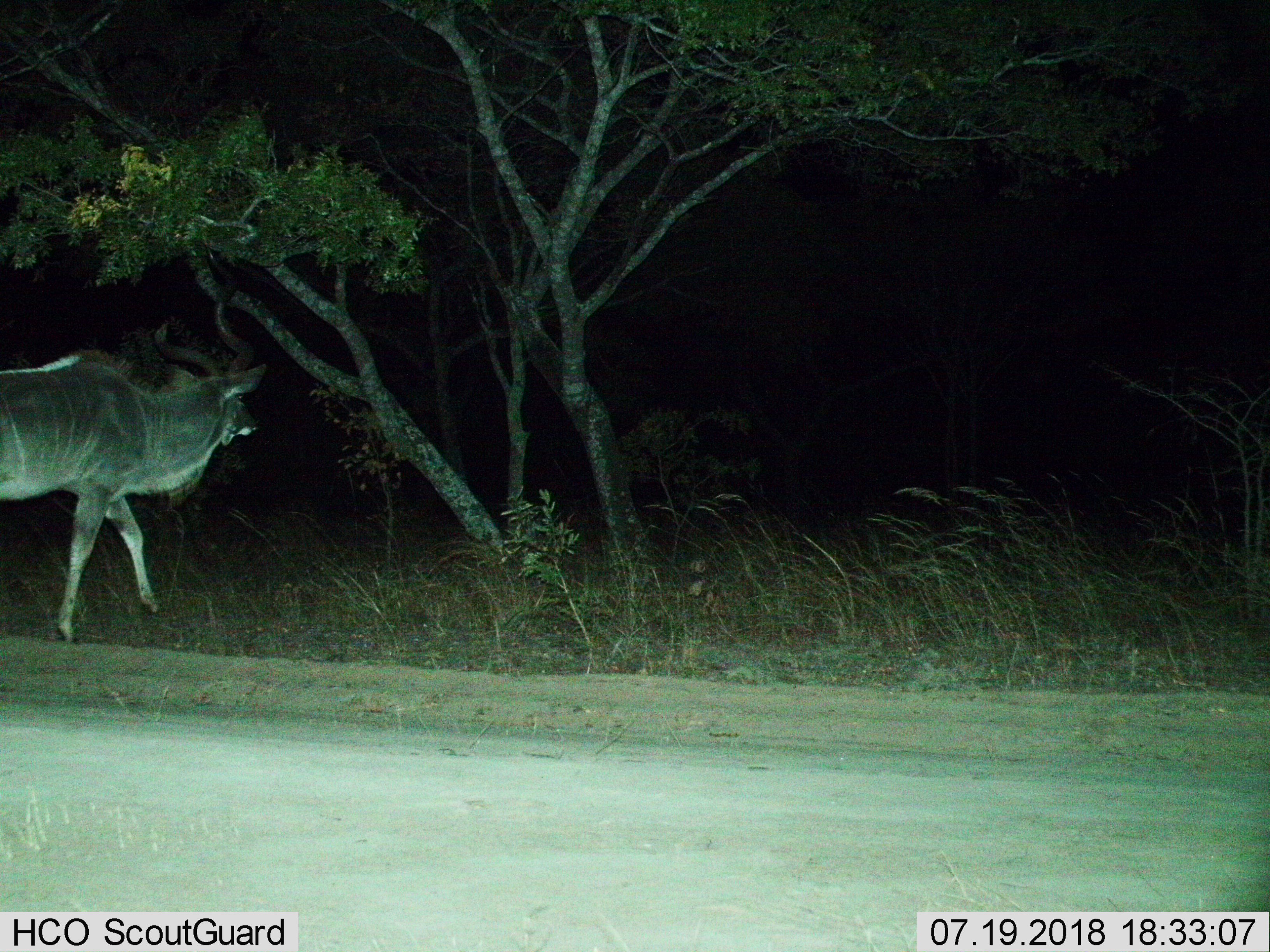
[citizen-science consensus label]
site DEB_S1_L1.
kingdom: Animalia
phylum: Chordata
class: Mammalia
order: Artiodactyla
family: Bovidae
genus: Tragelaphus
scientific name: Tragelaphus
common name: kudu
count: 1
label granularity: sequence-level